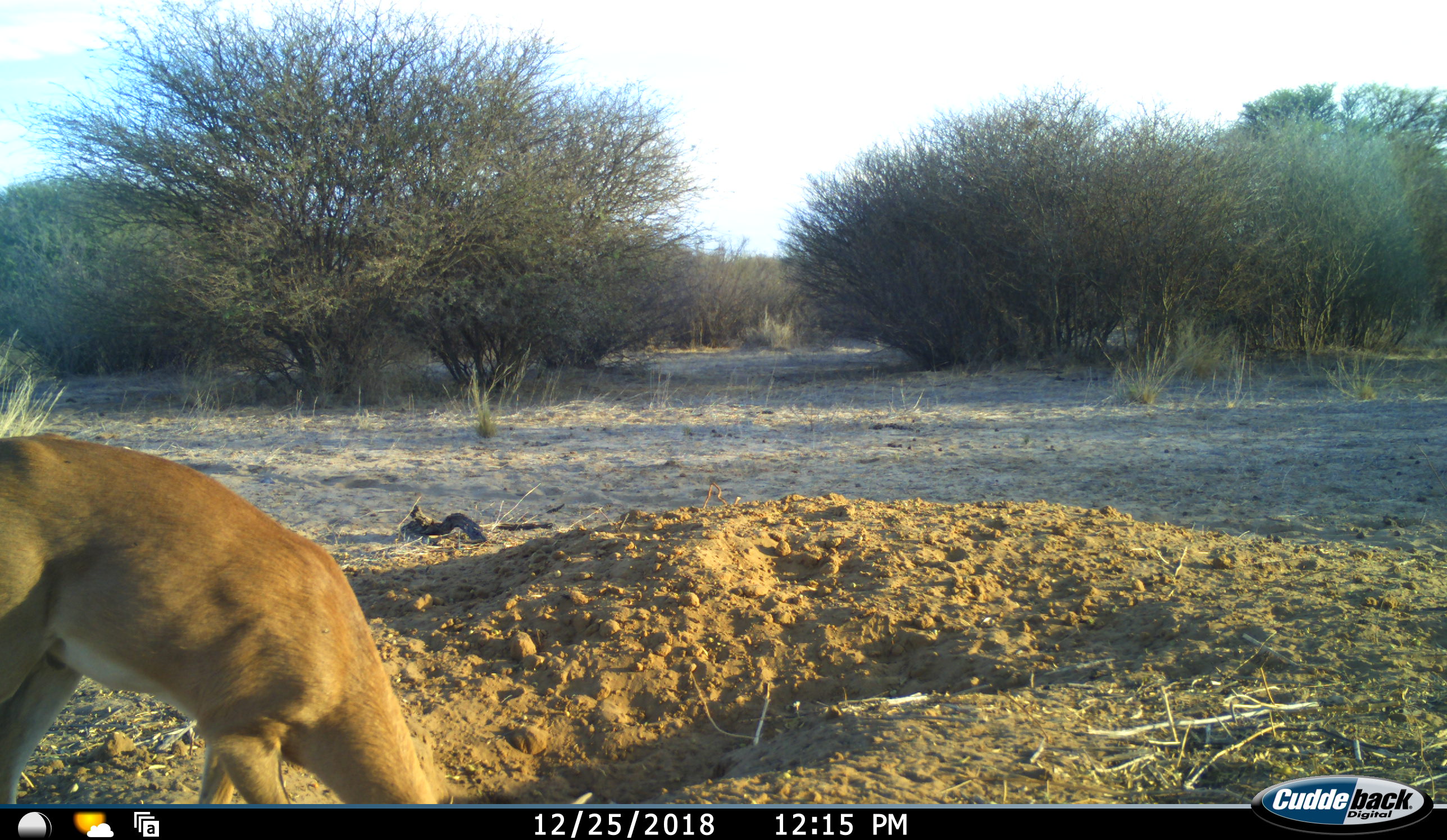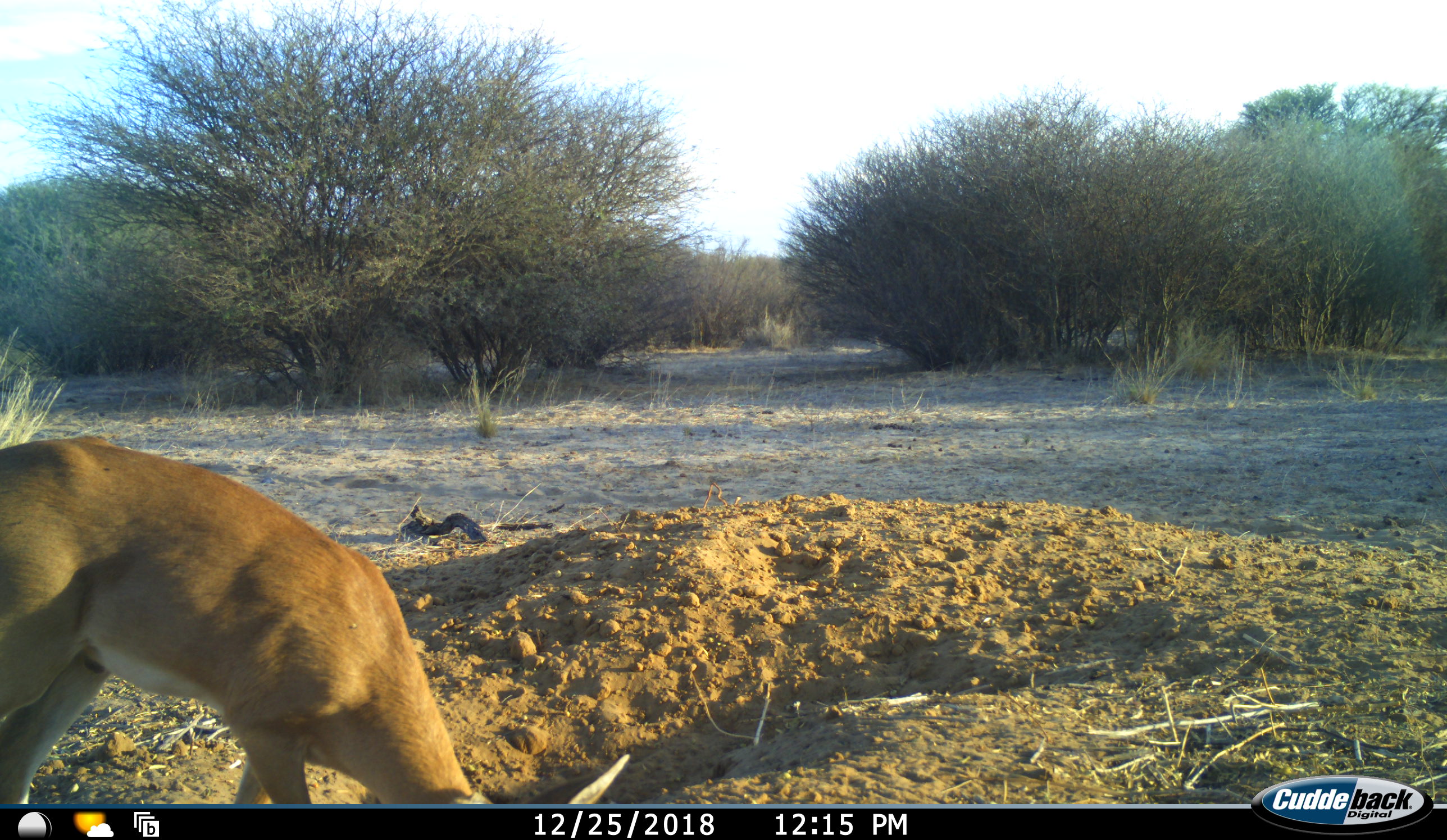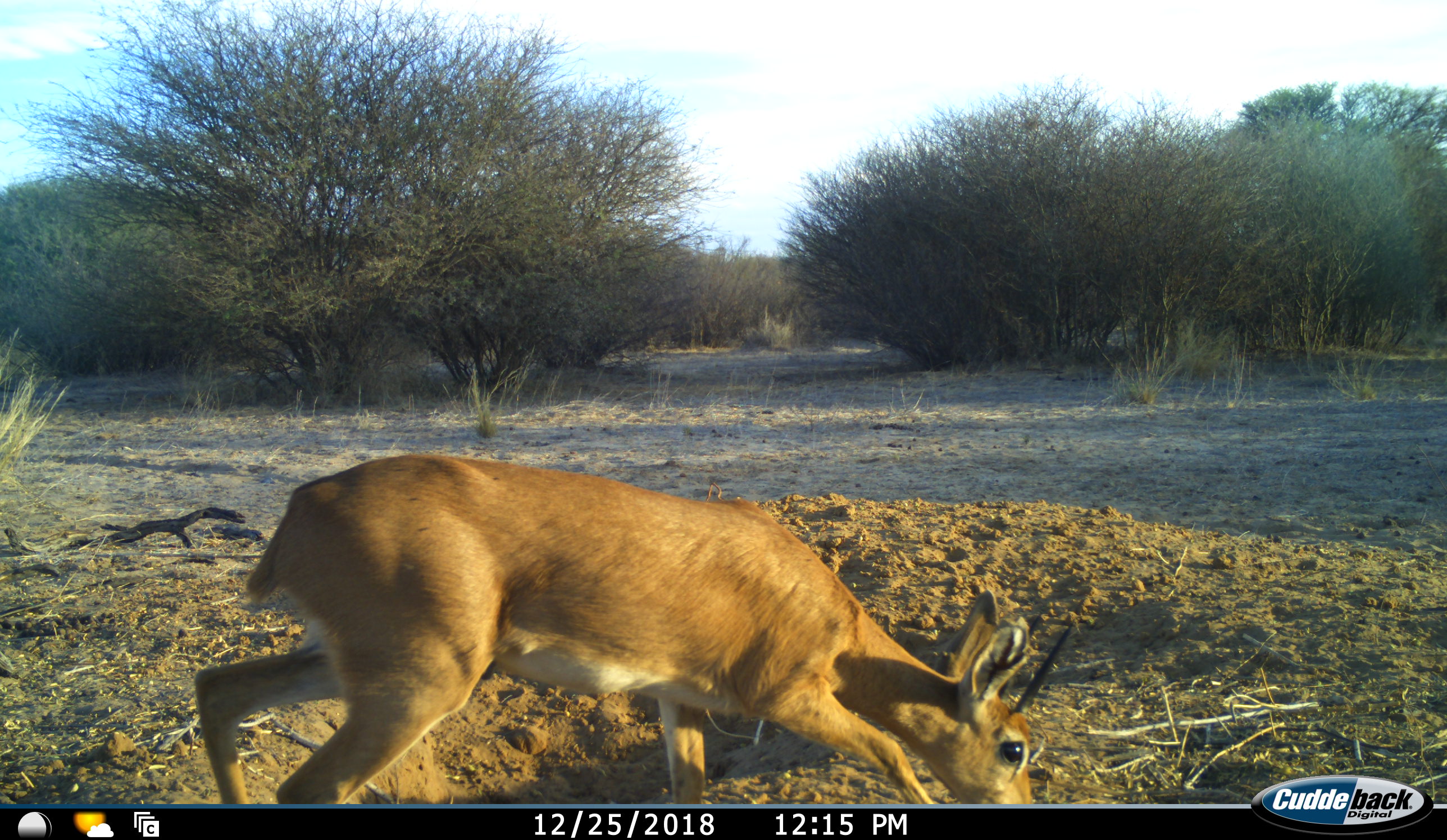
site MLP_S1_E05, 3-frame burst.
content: unidentified animal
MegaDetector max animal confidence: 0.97